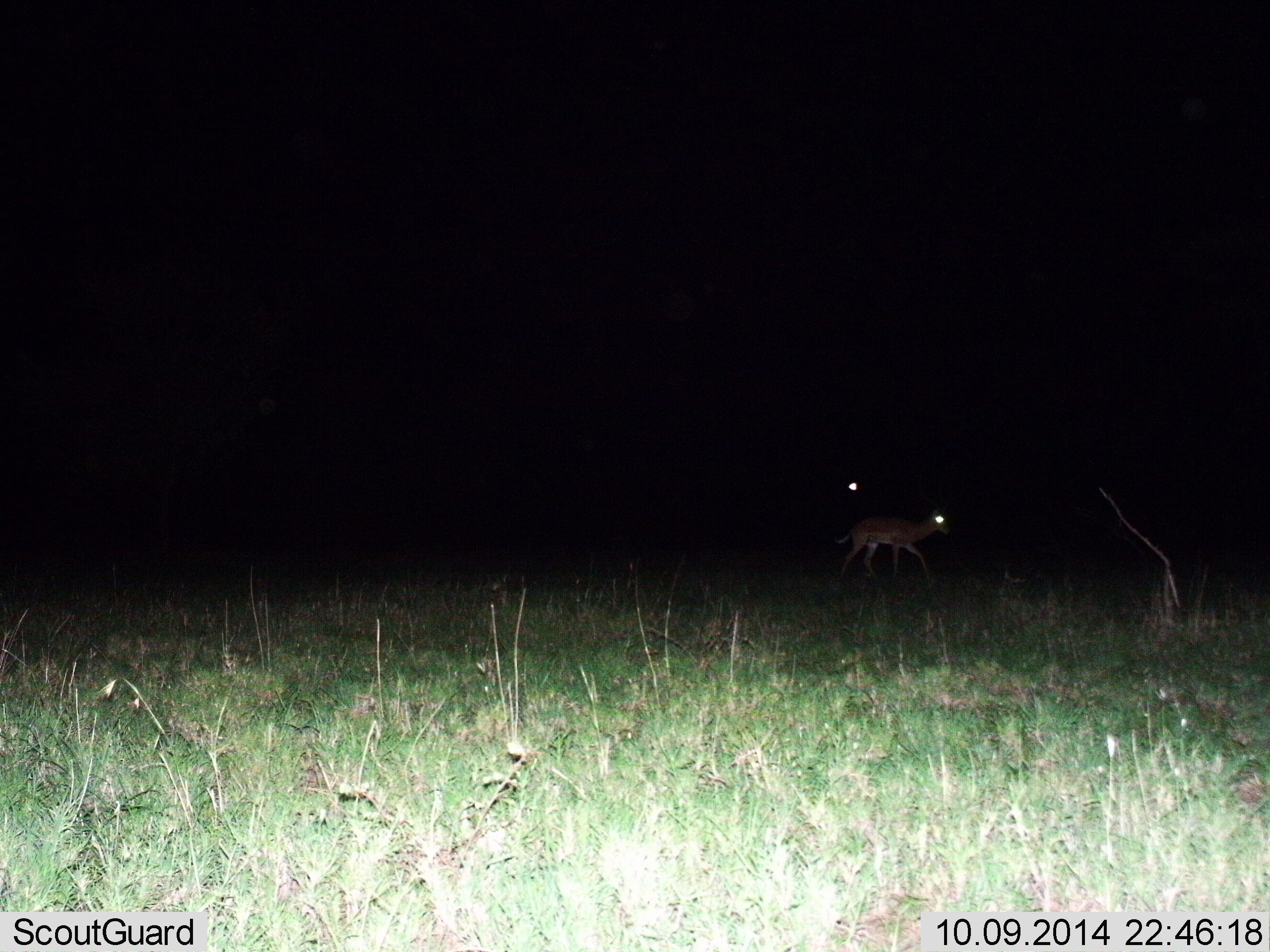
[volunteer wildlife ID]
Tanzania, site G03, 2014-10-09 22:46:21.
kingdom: Animalia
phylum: Chordata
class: Mammalia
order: Artiodactyla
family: Bovidae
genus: Aepyceros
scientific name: Aepyceros melampus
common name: impala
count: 1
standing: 14%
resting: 0%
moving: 86%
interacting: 0%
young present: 0%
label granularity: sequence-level